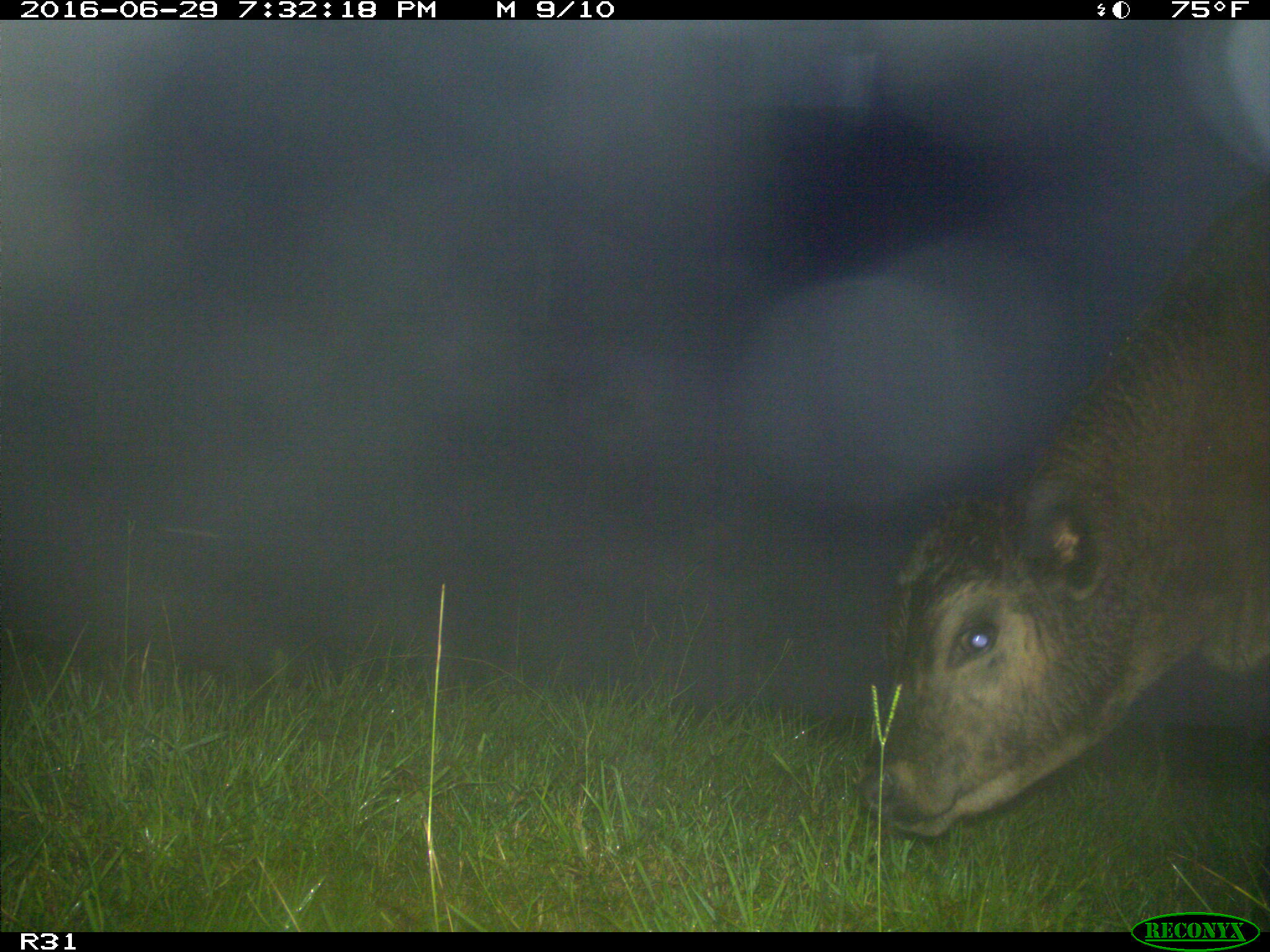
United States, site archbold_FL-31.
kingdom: Animalia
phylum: Chordata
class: Mammalia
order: Artiodactyla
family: Bovidae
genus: Bos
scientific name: Bos taurus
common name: domestic cow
Bos taurus (domestic cow).